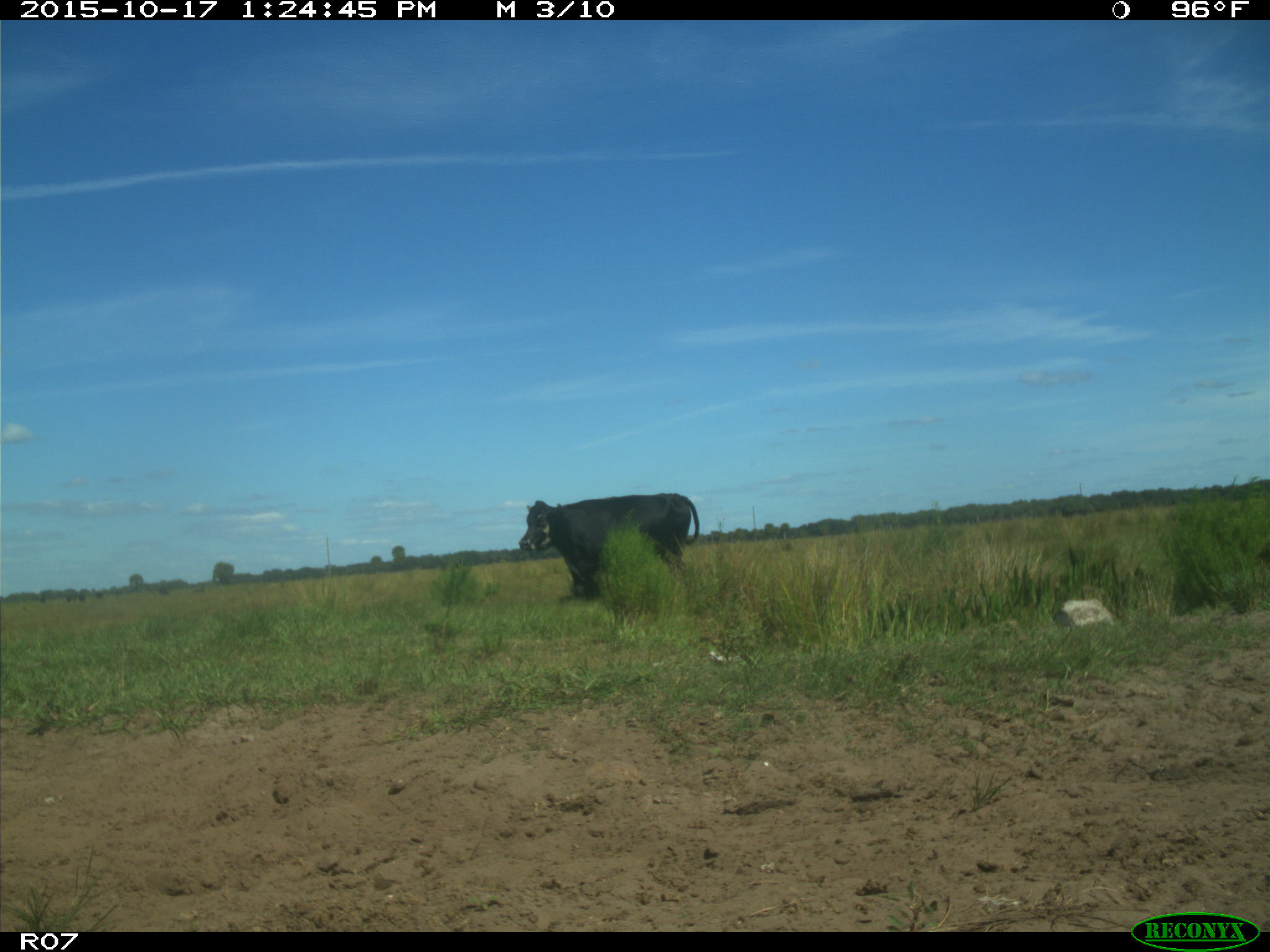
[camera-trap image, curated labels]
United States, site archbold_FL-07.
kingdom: Animalia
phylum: Chordata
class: Mammalia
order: Artiodactyla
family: Bovidae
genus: Bos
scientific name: Bos taurus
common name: domestic cow